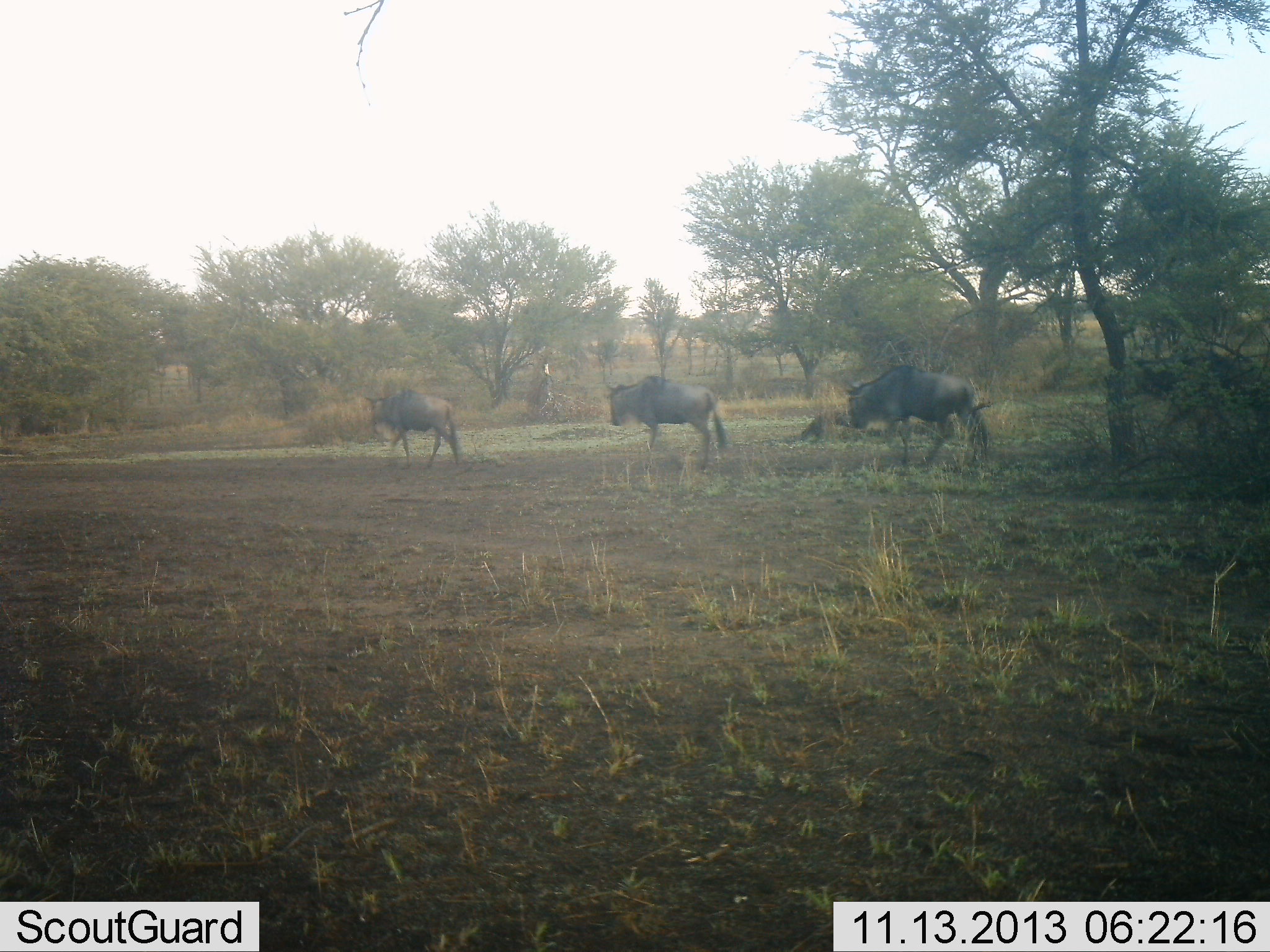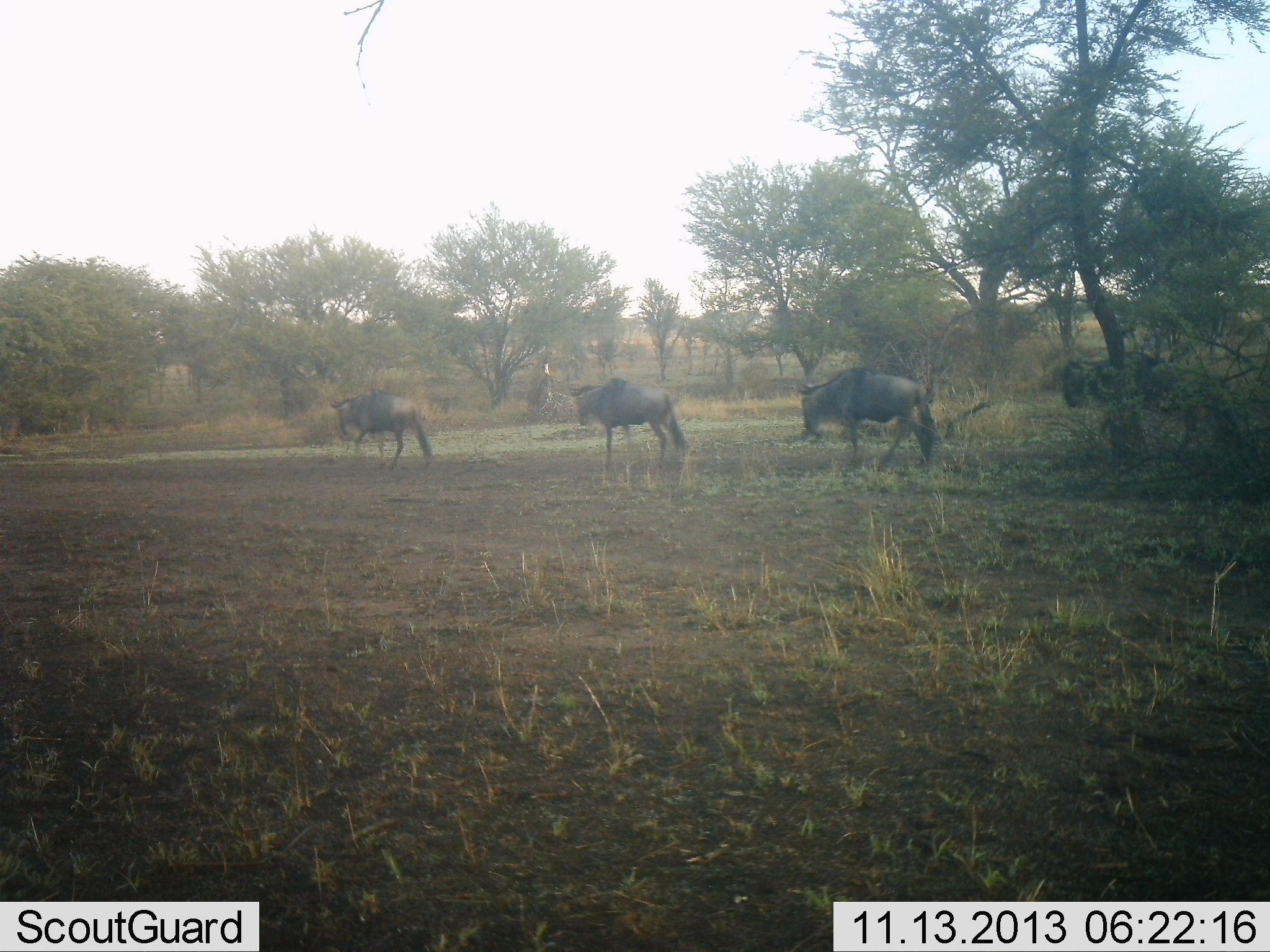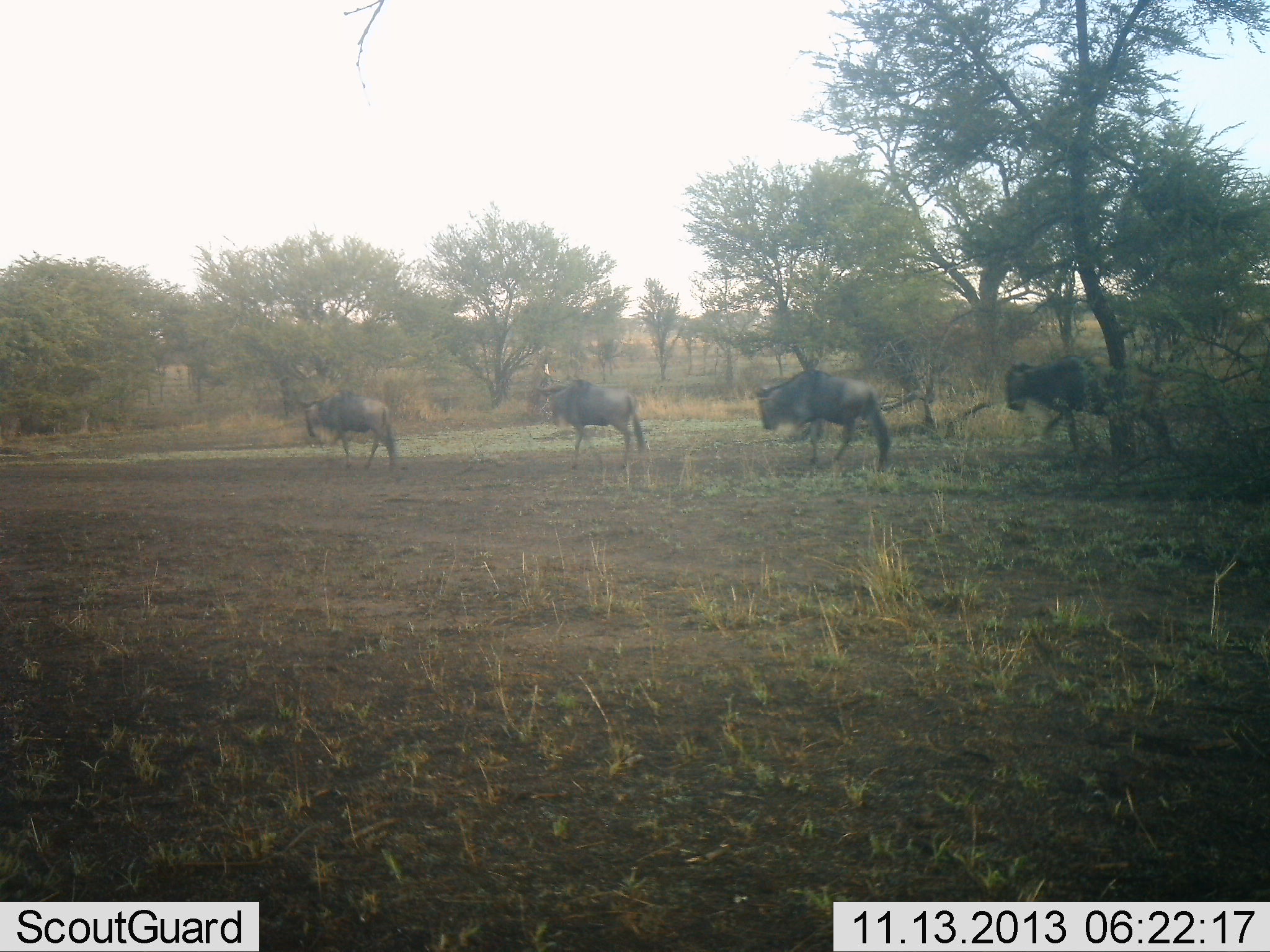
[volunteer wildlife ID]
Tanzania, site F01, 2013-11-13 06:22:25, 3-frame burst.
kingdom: Animalia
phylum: Chordata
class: Mammalia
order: Artiodactyla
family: Bovidae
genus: Connochaetes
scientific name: Connochaetes taurinus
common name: blue wildebeest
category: wildebeest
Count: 4.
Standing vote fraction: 0%.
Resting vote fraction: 0%.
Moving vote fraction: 100%.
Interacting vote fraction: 0%.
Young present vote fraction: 0%.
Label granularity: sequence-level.